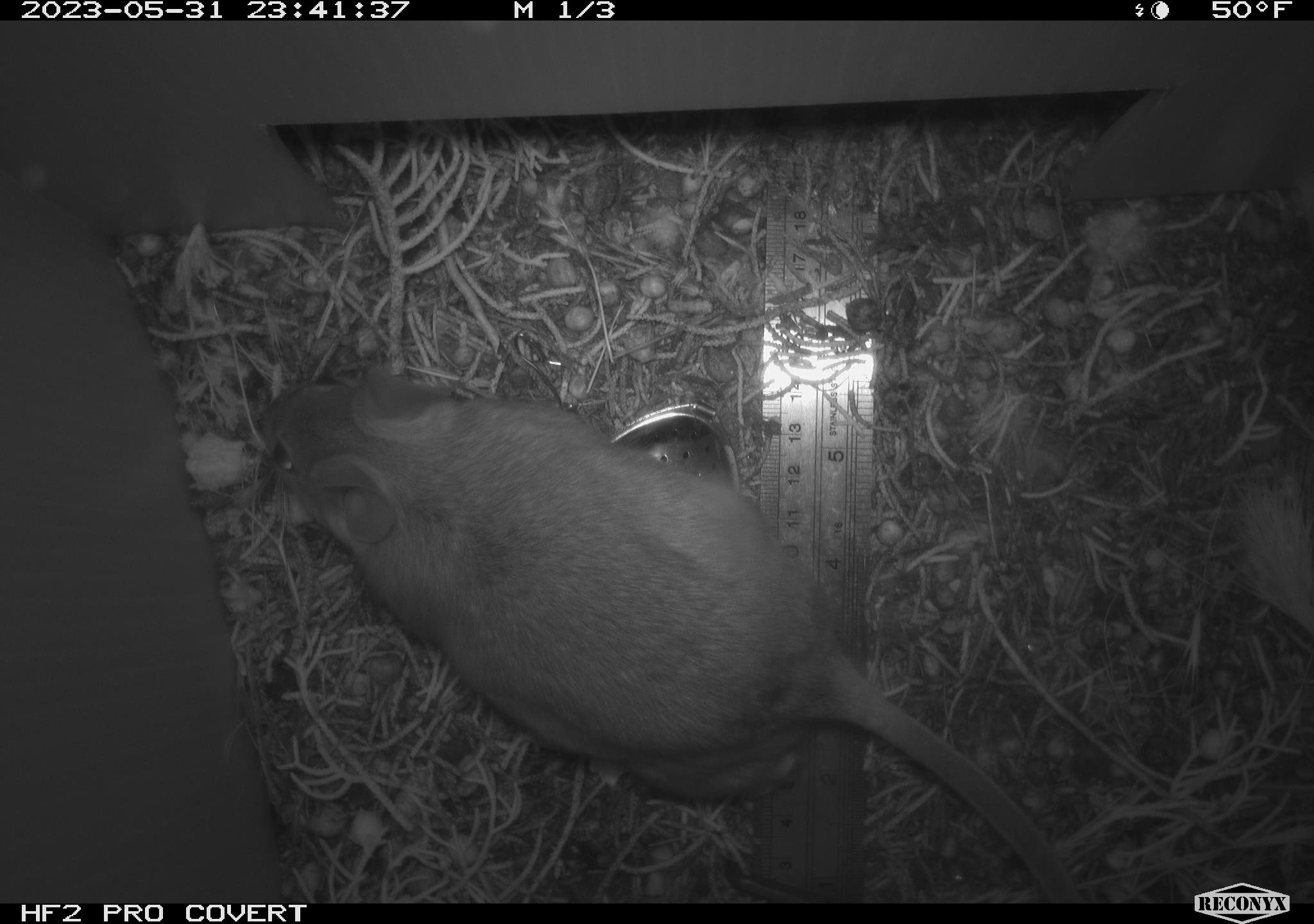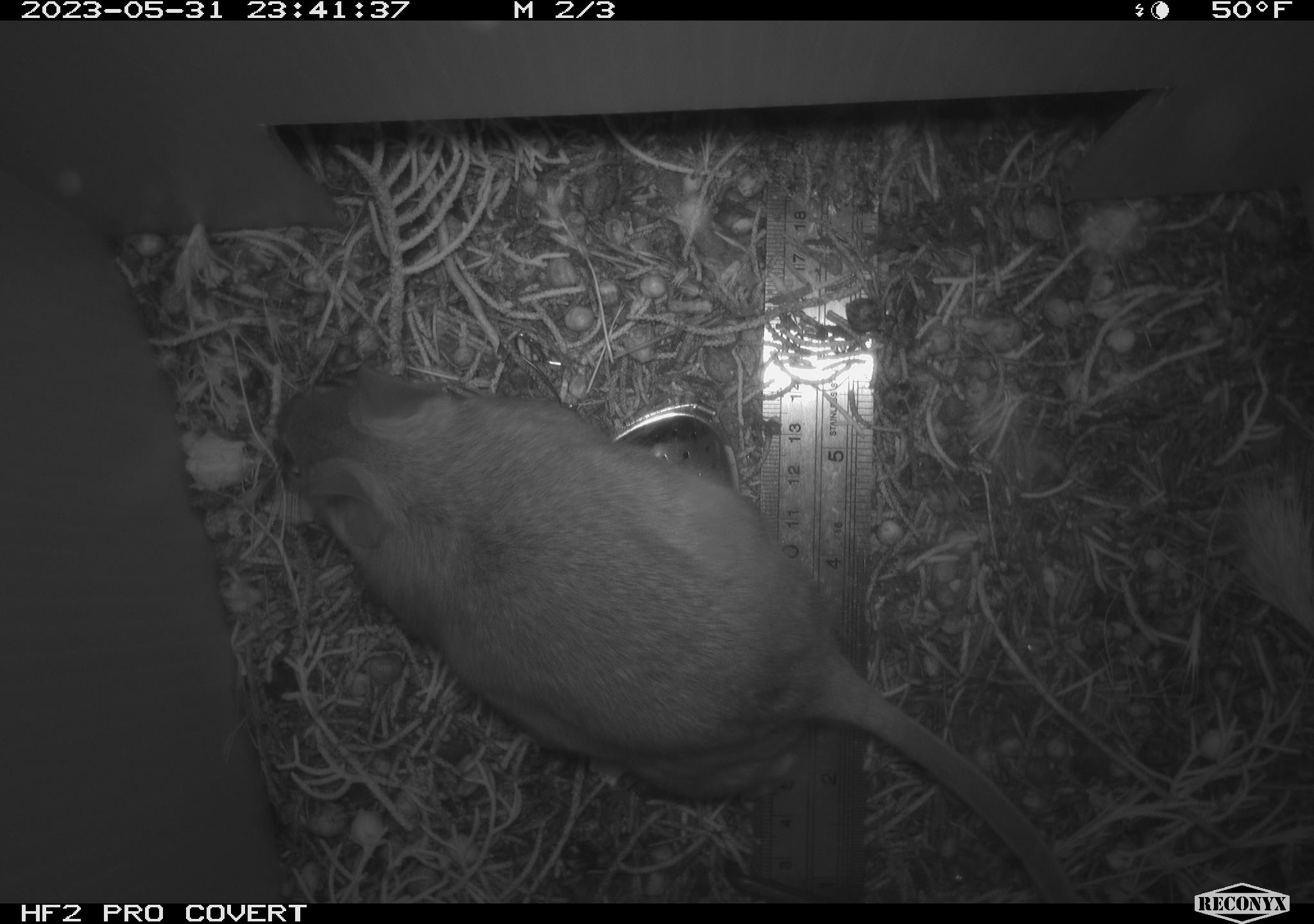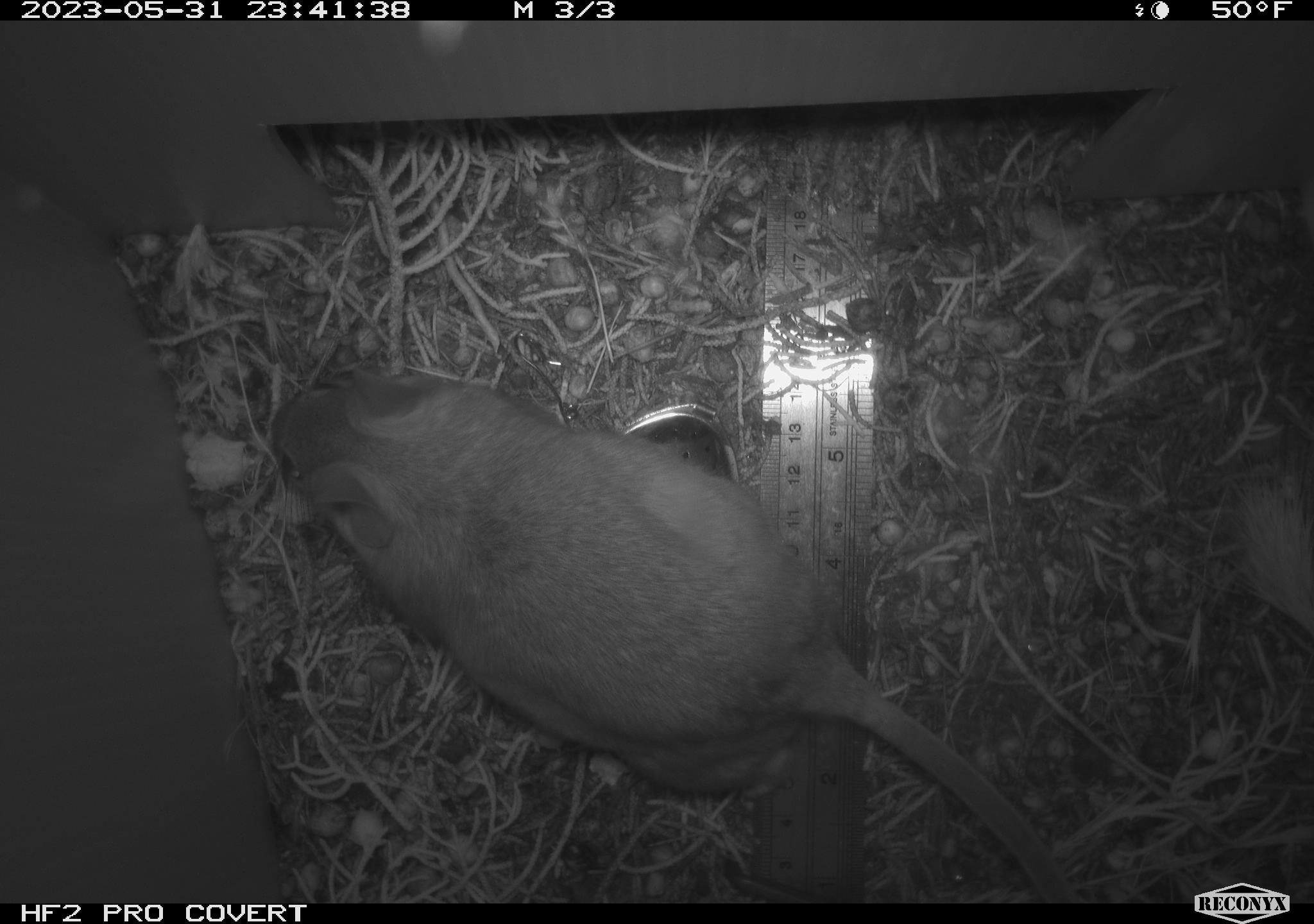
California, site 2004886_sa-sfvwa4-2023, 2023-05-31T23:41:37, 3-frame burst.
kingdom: Animalia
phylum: Chordata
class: Mammalia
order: Rodentia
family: Cricetidae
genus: Neotoma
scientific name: Neotoma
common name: pack rat or woodrat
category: neotoma species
Neotoma species (pack rat or woodrat) (Neotoma).